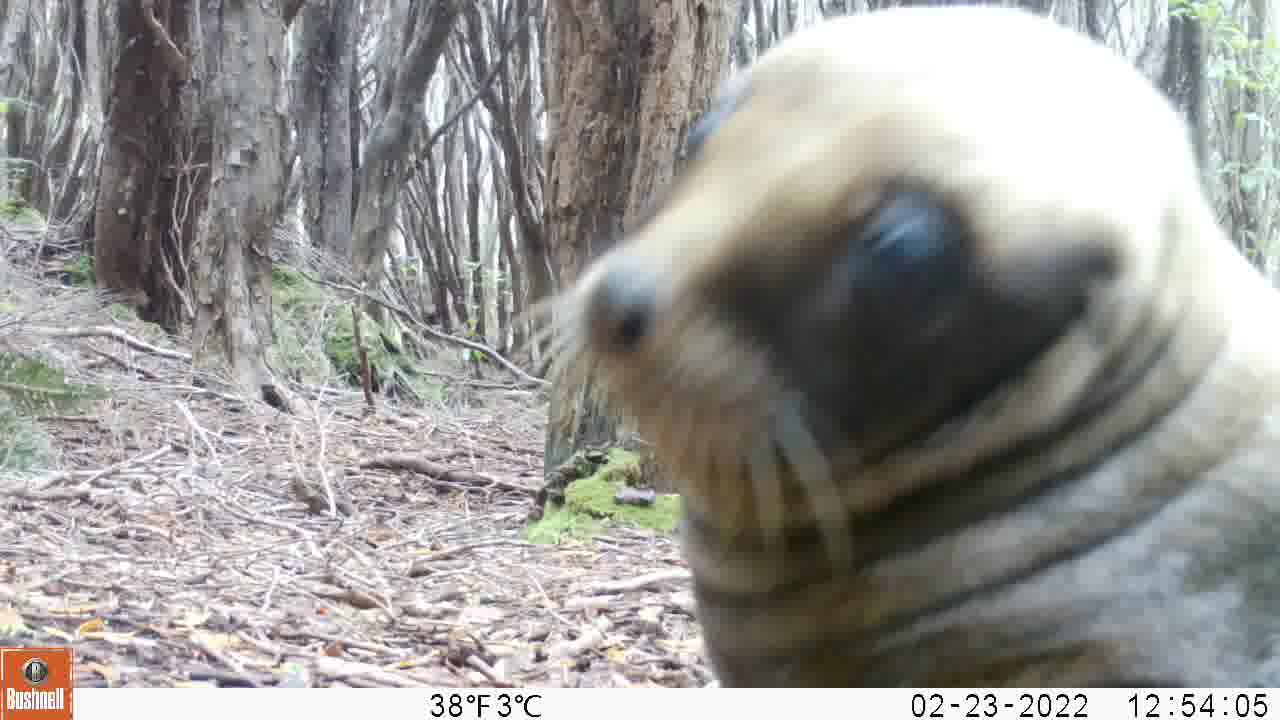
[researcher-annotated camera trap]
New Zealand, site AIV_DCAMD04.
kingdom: Animalia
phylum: Chordata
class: Mammalia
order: Carnivora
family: Otariidae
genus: Phocarctos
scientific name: Phocarctos hookeri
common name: new zealand sea lion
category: sealion